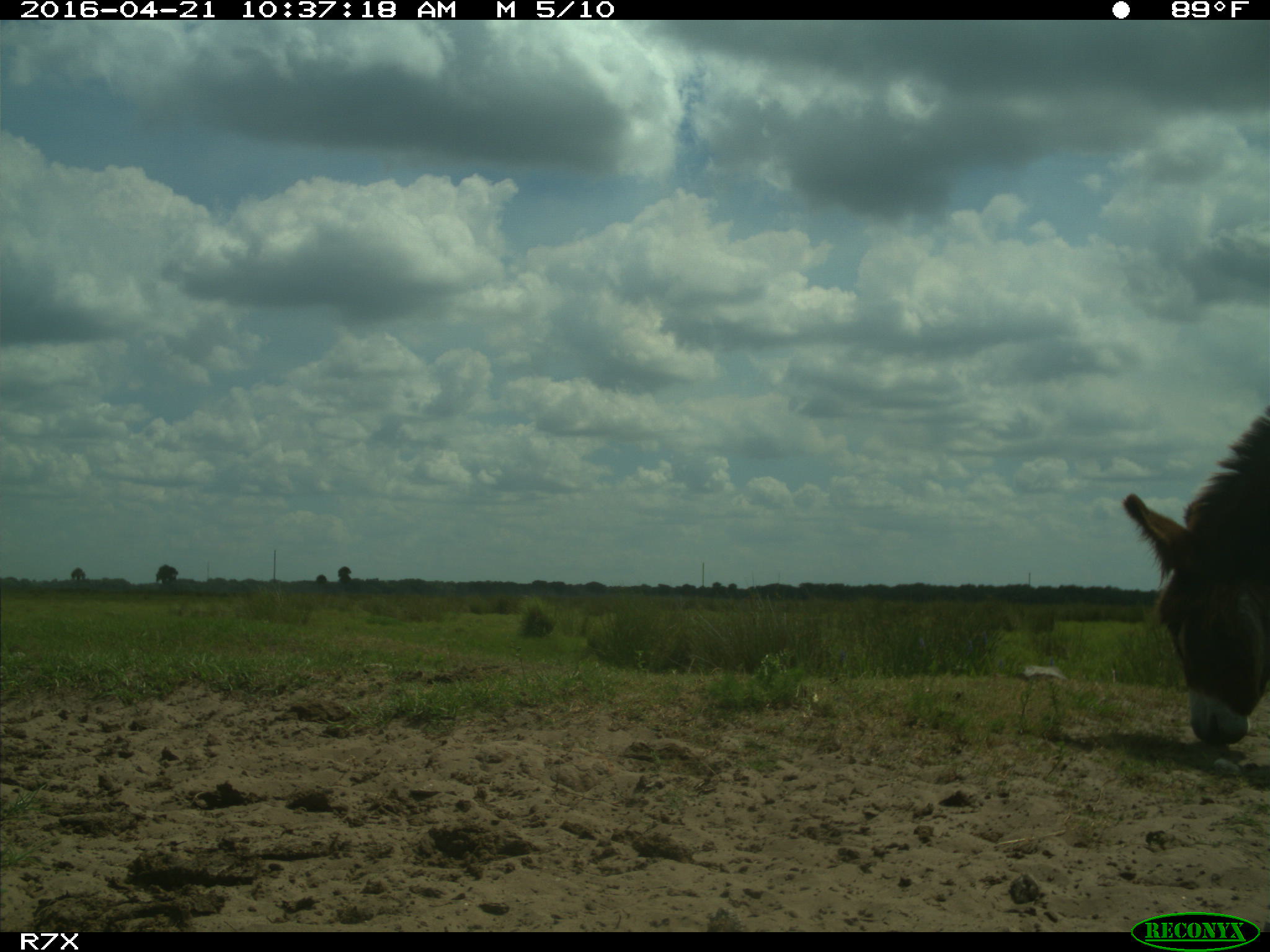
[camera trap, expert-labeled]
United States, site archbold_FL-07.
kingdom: Animalia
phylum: Chordata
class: Mammalia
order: Artiodactyla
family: Bovidae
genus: Bos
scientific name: Bos taurus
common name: domestic cow